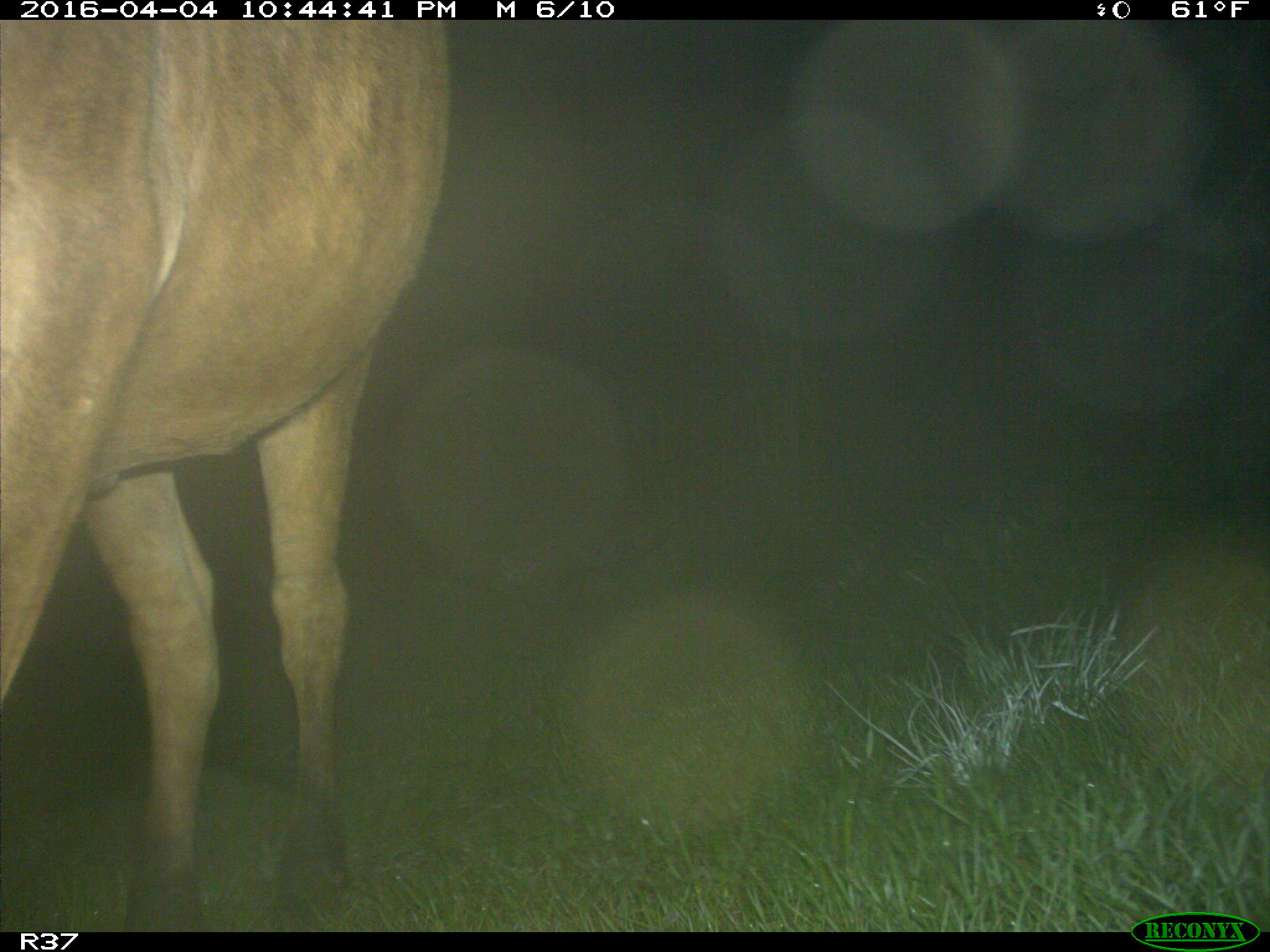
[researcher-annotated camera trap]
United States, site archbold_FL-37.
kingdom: Animalia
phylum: Chordata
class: Mammalia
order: Artiodactyla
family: Bovidae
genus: Bos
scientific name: Bos taurus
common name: domestic cow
Bos taurus (domestic cow).